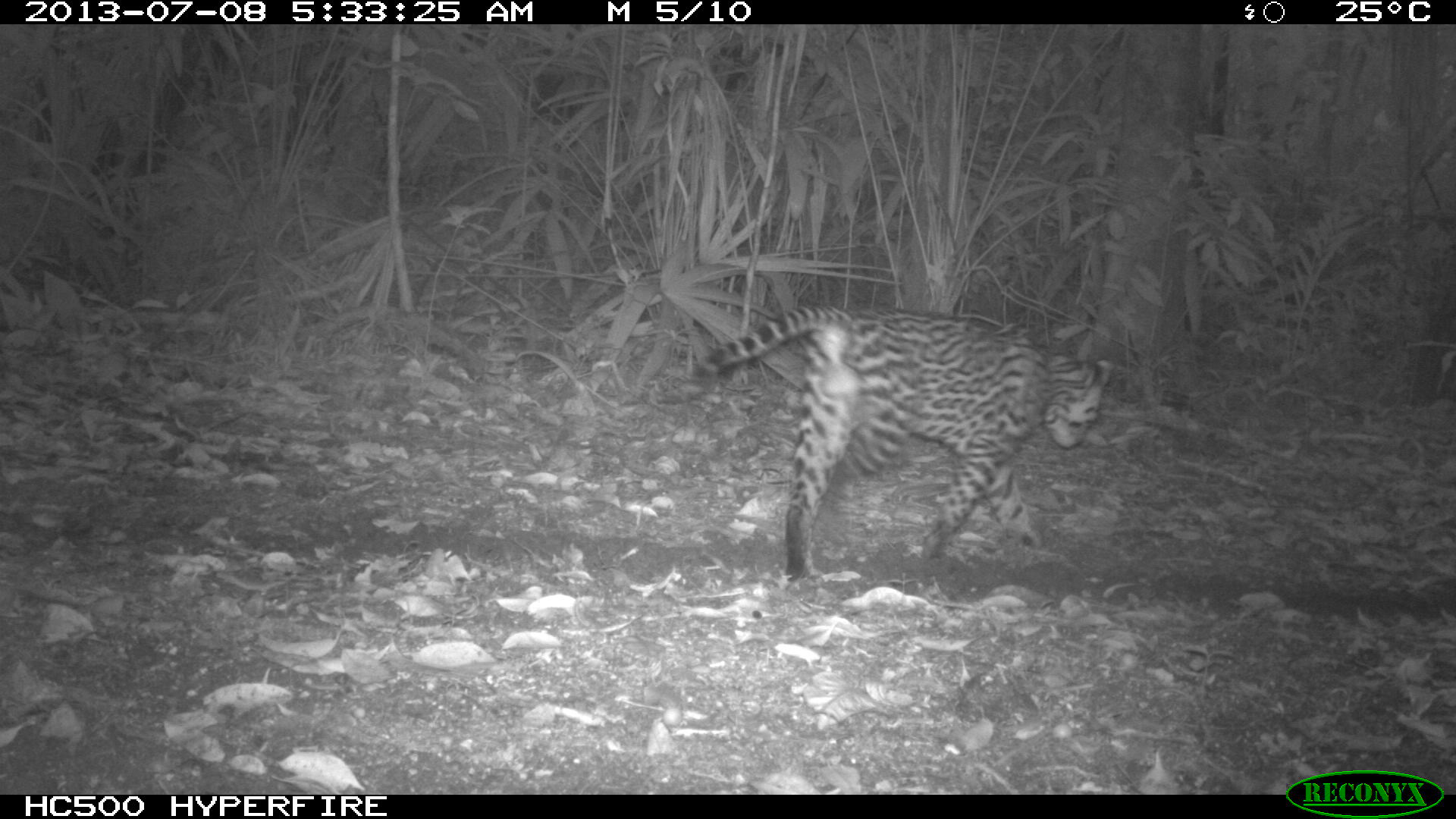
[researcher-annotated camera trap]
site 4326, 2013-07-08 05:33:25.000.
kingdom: Animalia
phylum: Chordata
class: Mammalia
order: Carnivora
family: Felidae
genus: Leopardus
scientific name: Leopardus pardalis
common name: ocelot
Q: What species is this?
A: Leopardus pardalis (ocelot).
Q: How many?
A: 1.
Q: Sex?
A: Male.